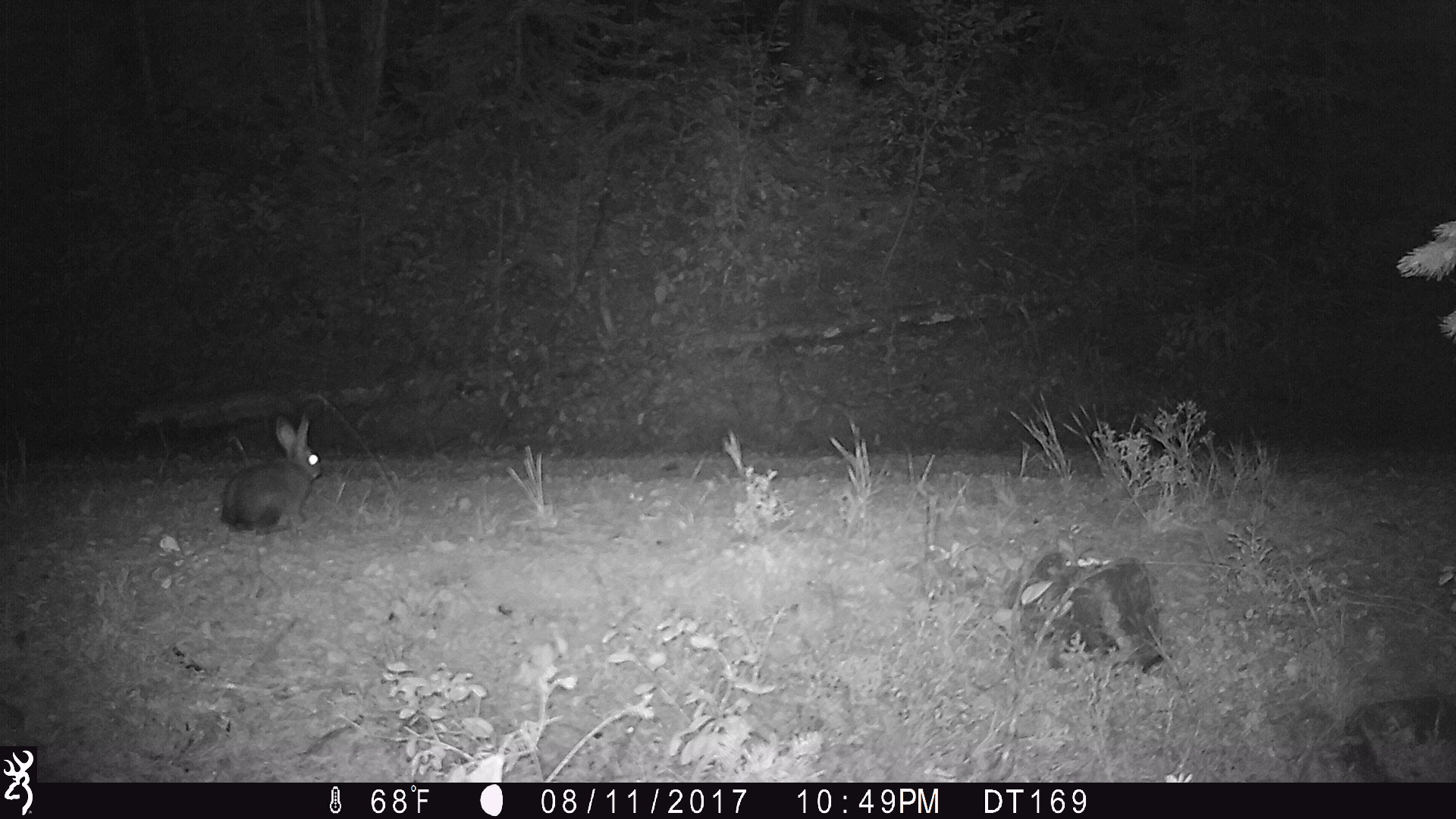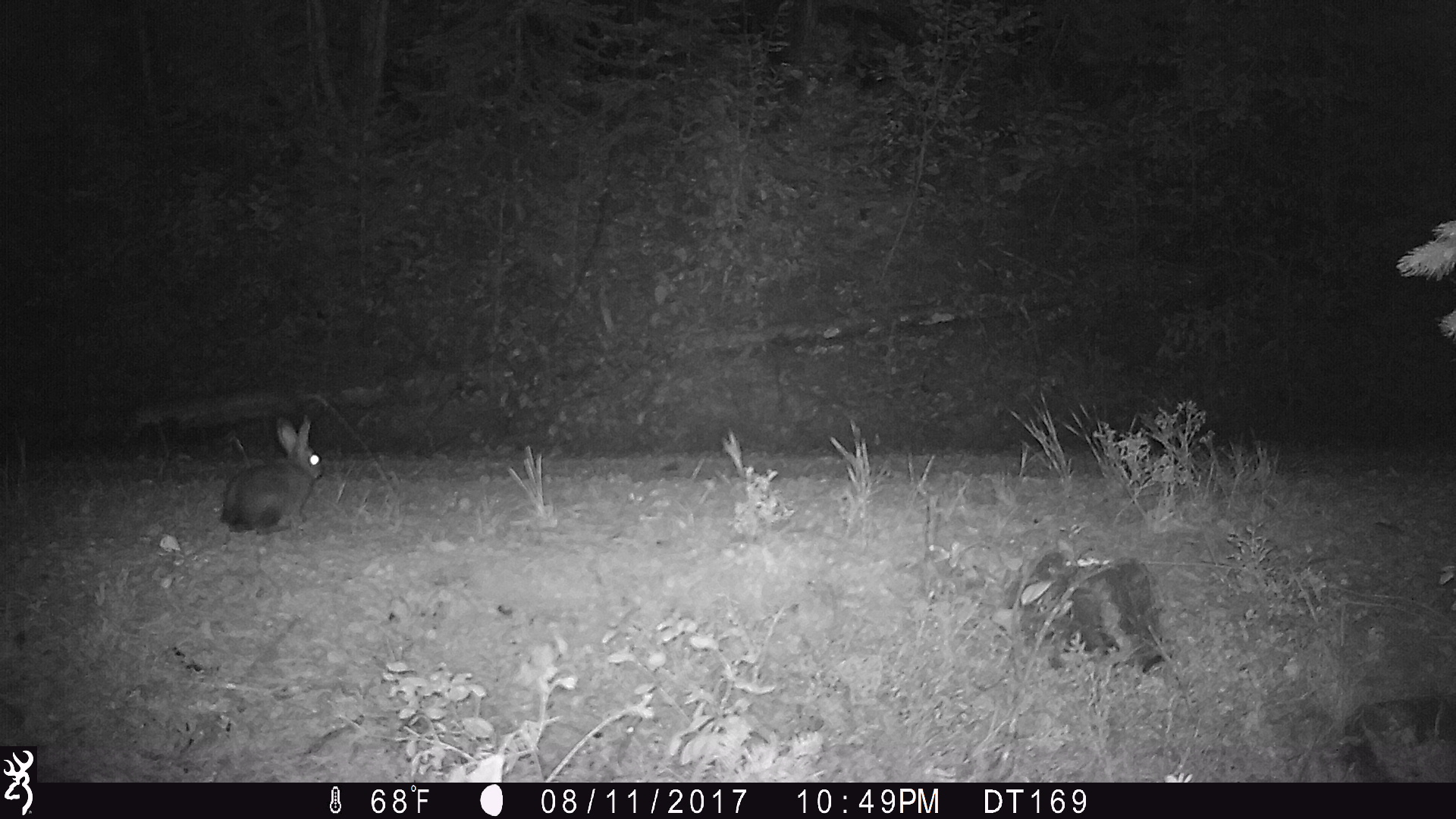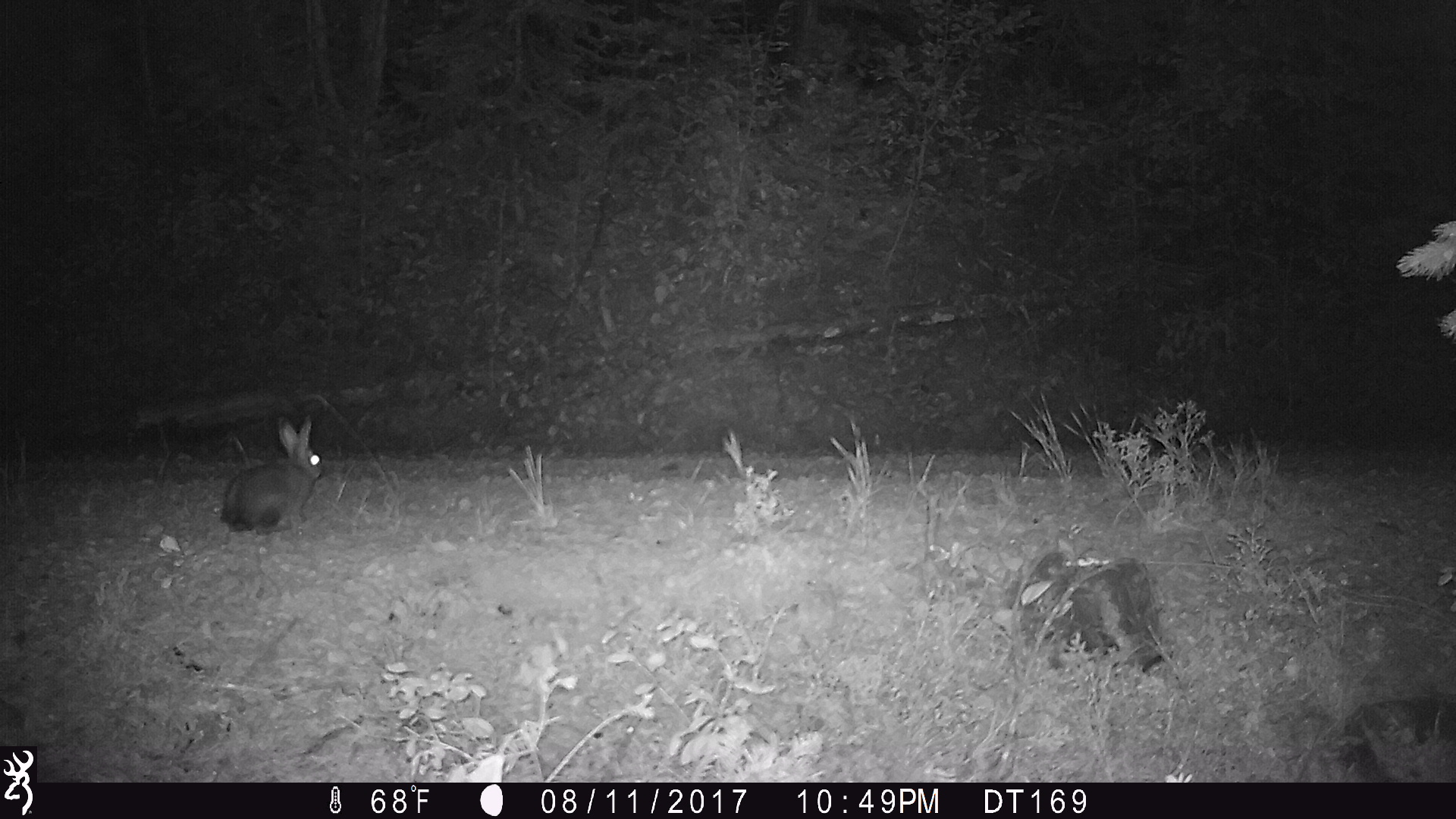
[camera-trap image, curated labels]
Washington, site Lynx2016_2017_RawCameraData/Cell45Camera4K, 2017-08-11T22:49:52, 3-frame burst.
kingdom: Animalia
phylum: Chordata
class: Mammalia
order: Lagomorpha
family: Leporidae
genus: Lepus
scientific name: Lepus americanus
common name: snowshoe hare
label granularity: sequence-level